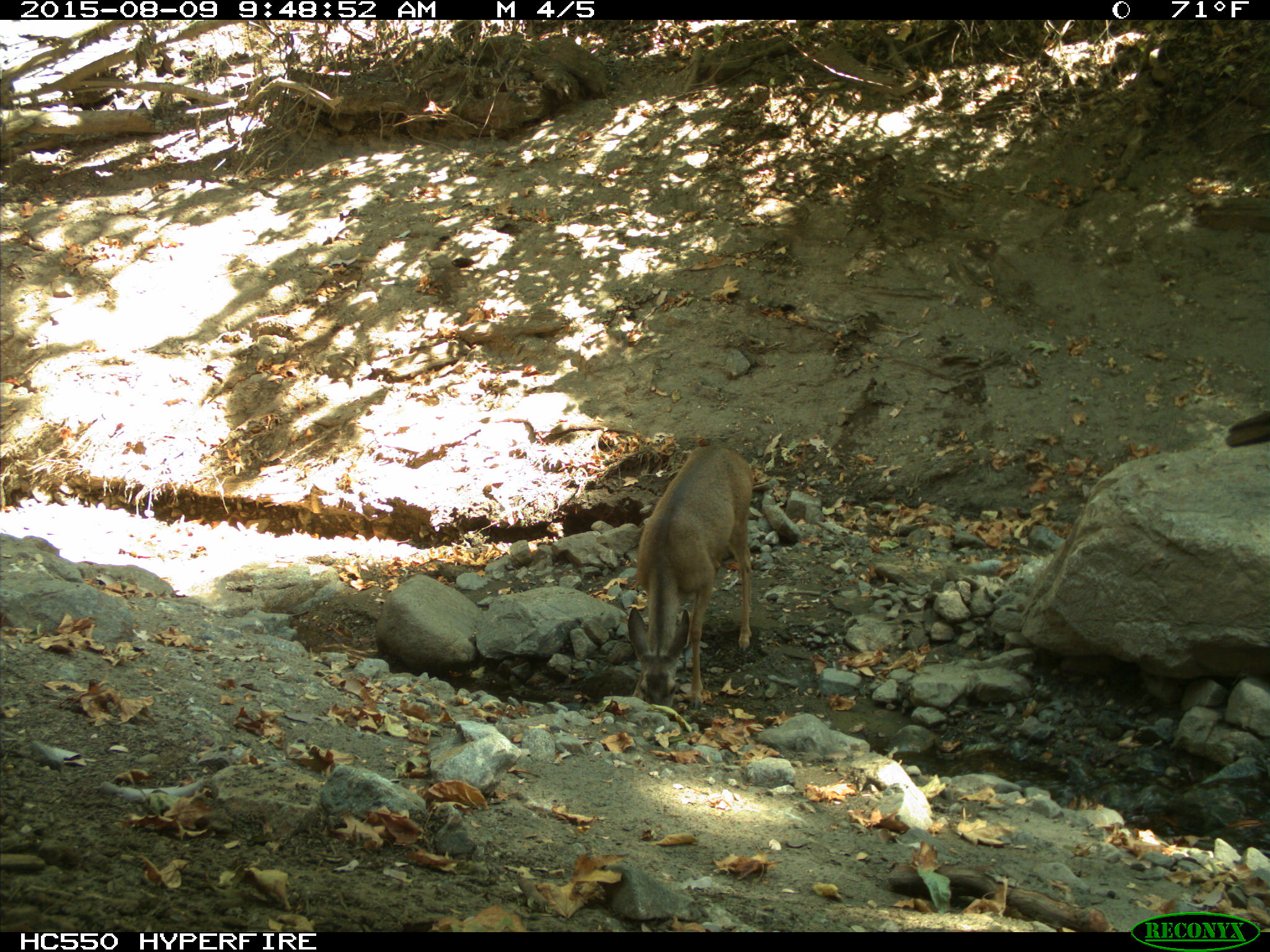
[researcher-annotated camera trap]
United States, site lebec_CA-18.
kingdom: Animalia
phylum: Chordata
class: Mammalia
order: Artiodactyla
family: Cervidae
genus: Odocoileus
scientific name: Odocoileus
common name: deer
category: unidentified deer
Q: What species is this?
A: Unidentified deer (deer) (Odocoileus).